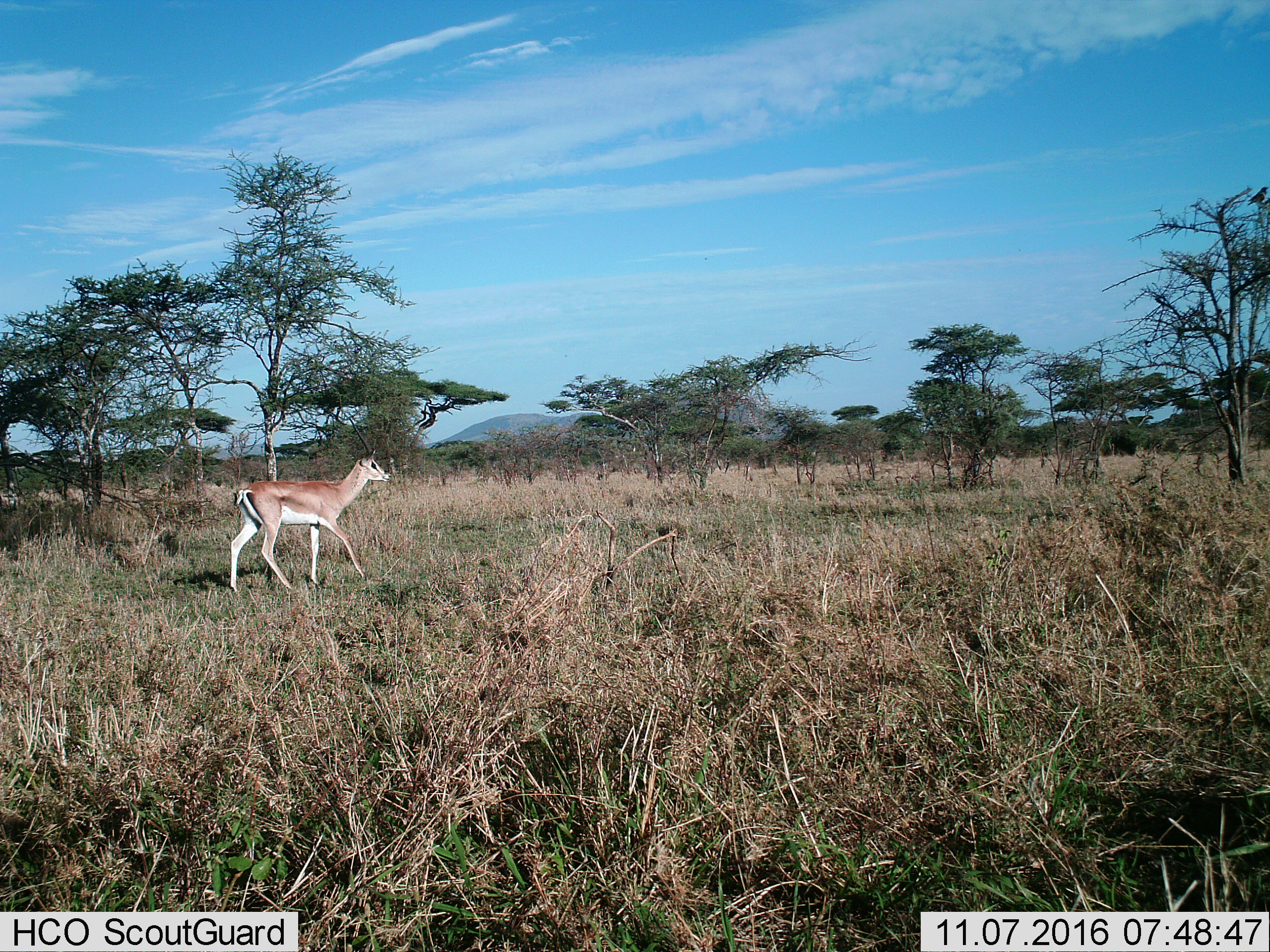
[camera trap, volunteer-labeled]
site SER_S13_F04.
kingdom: Animalia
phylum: Chordata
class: Mammalia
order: Artiodactyla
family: Bovidae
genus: Nanger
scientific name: Nanger granti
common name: grant's gazelle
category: gazellegrants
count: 1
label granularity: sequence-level